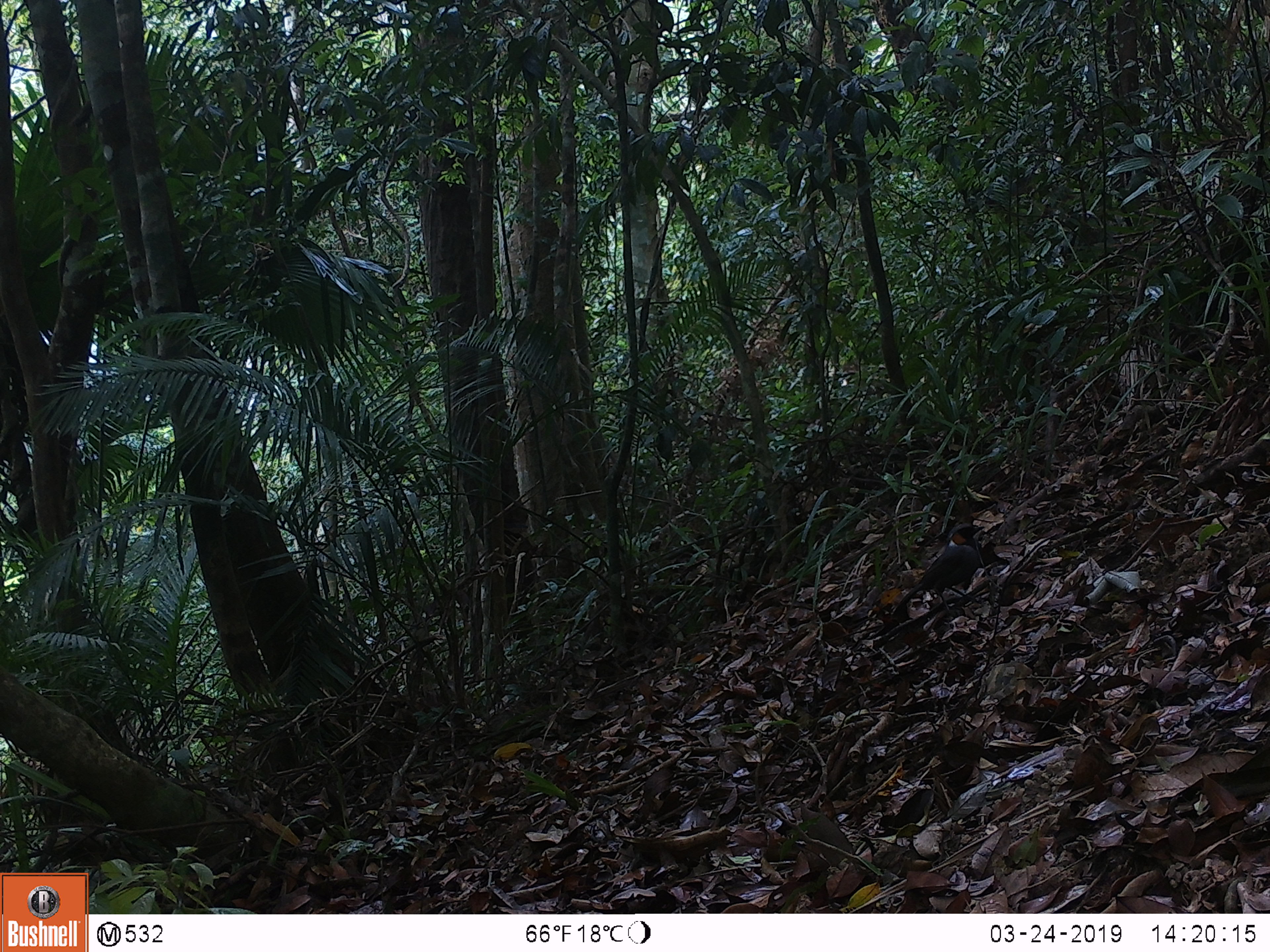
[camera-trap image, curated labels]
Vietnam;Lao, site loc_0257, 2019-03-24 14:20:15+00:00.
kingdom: Animalia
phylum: Chordata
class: Aves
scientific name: Aves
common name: bird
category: unidentified bird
Unidentified bird (bird) (Aves). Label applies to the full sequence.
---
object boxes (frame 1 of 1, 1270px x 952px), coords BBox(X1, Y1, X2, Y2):
unidentified bird: BBox(888, 523, 985, 618)